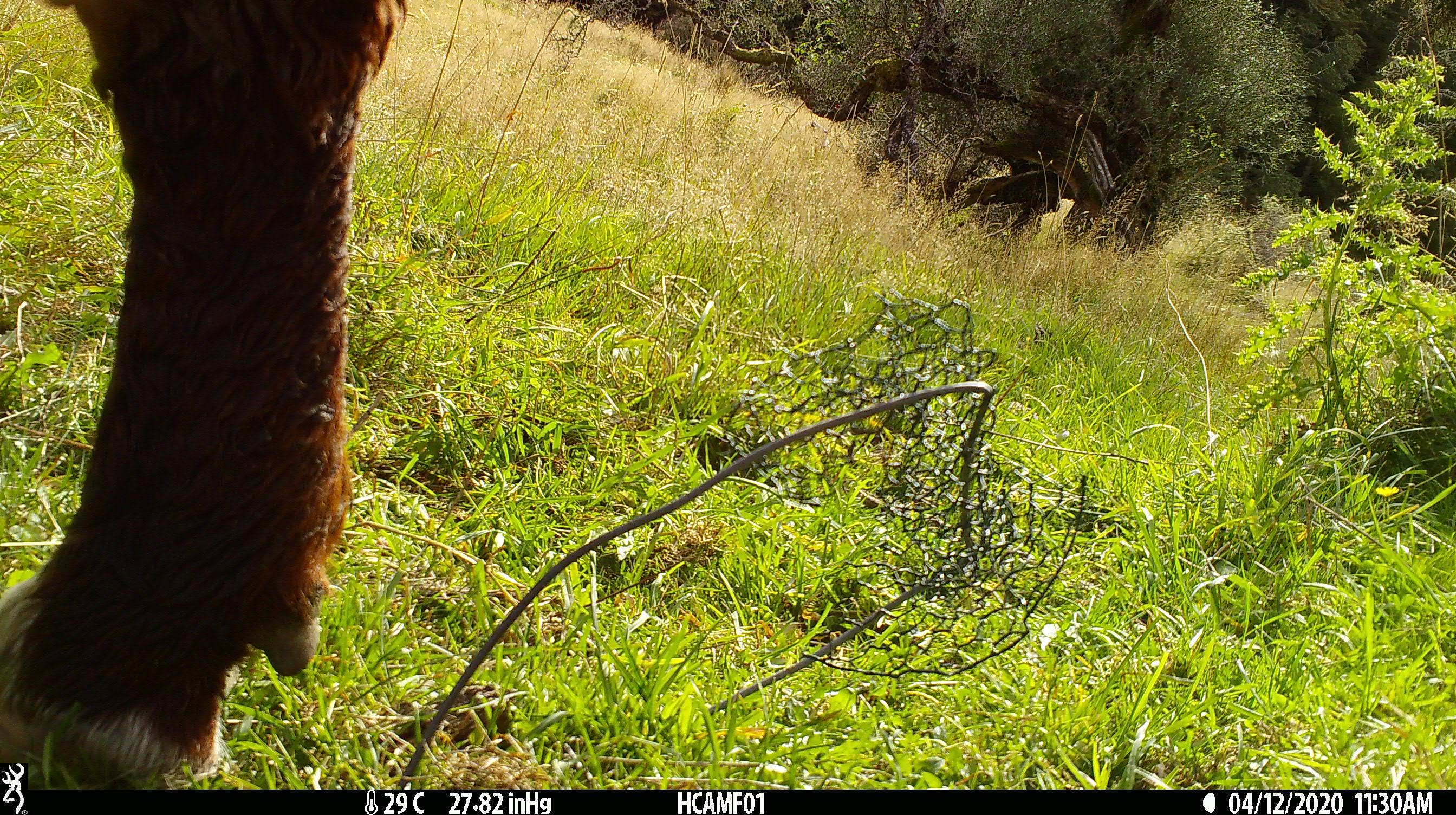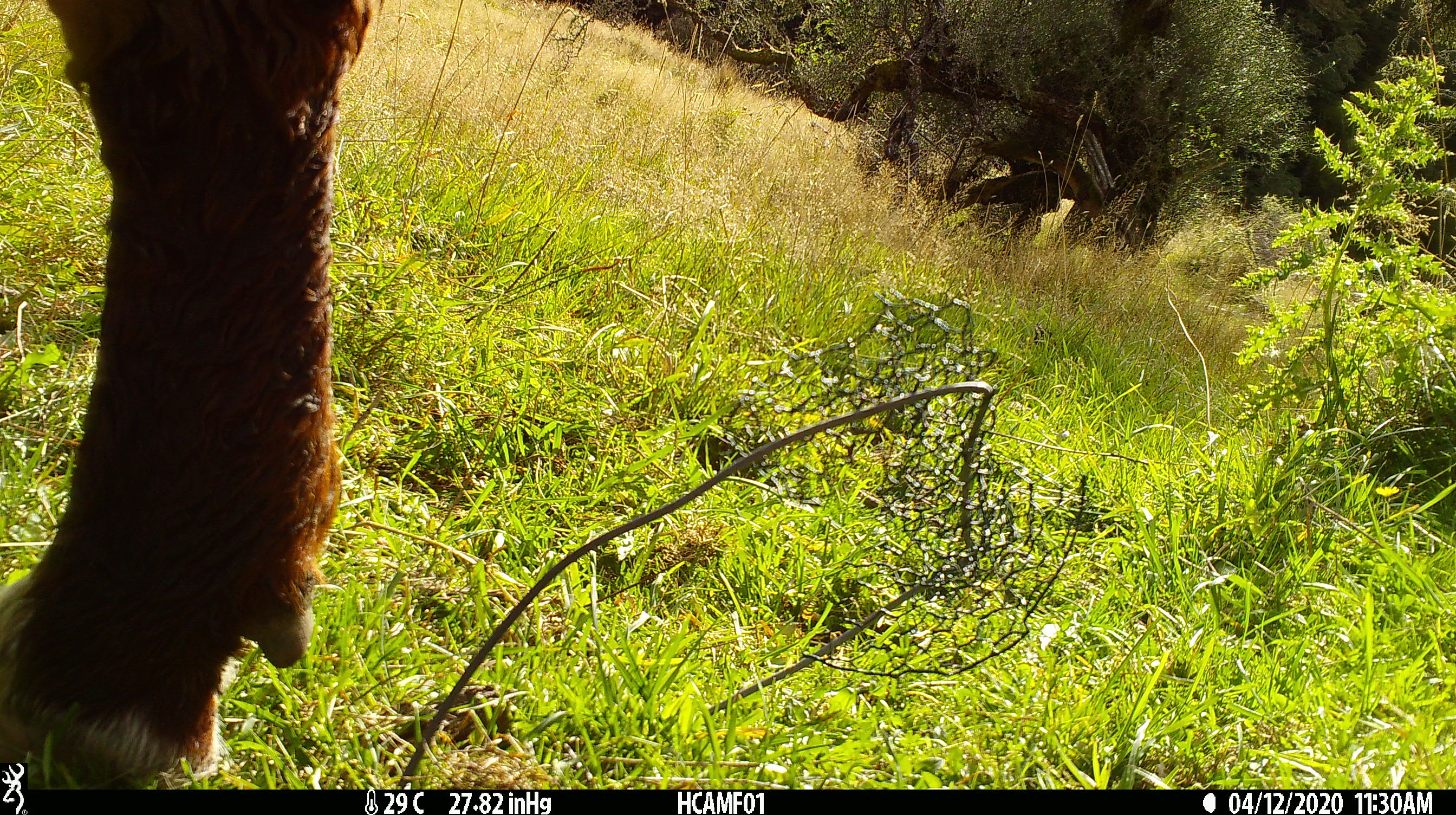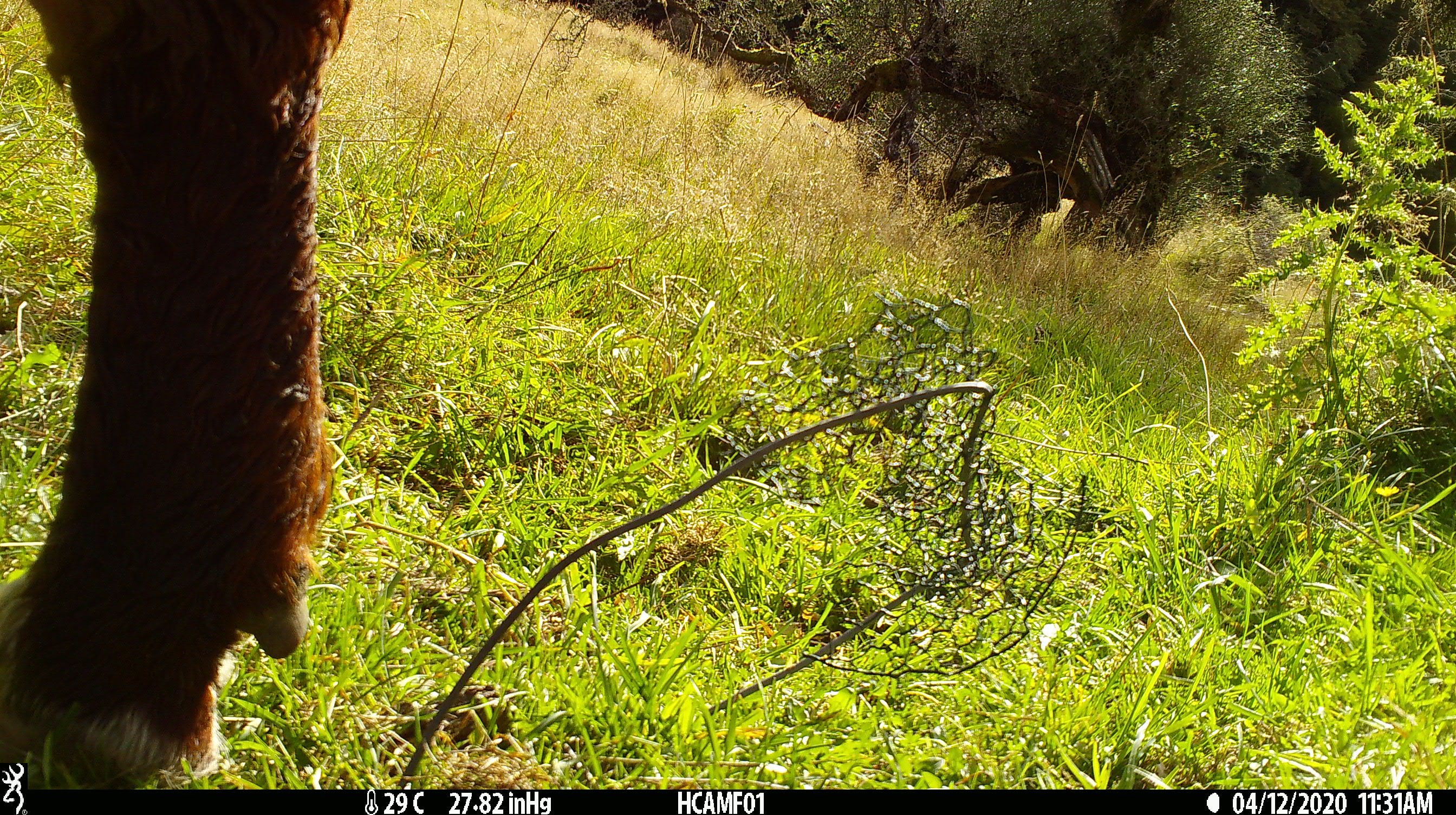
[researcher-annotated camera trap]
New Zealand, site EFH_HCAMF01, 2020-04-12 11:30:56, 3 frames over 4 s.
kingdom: Animalia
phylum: Chordata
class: Mammalia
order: Artiodactyla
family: Bovidae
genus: Bos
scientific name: Bos taurus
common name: domestic cow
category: cow